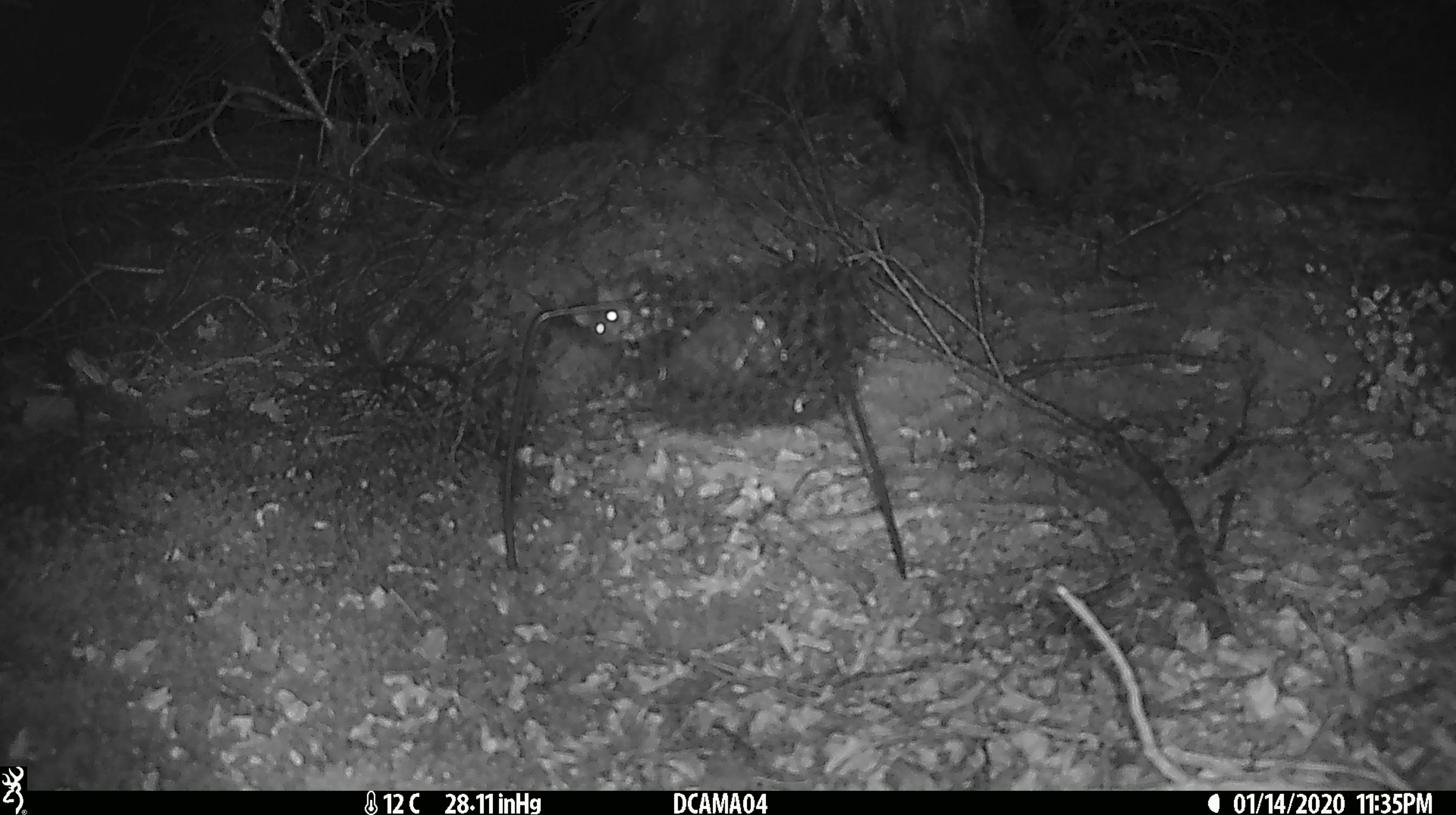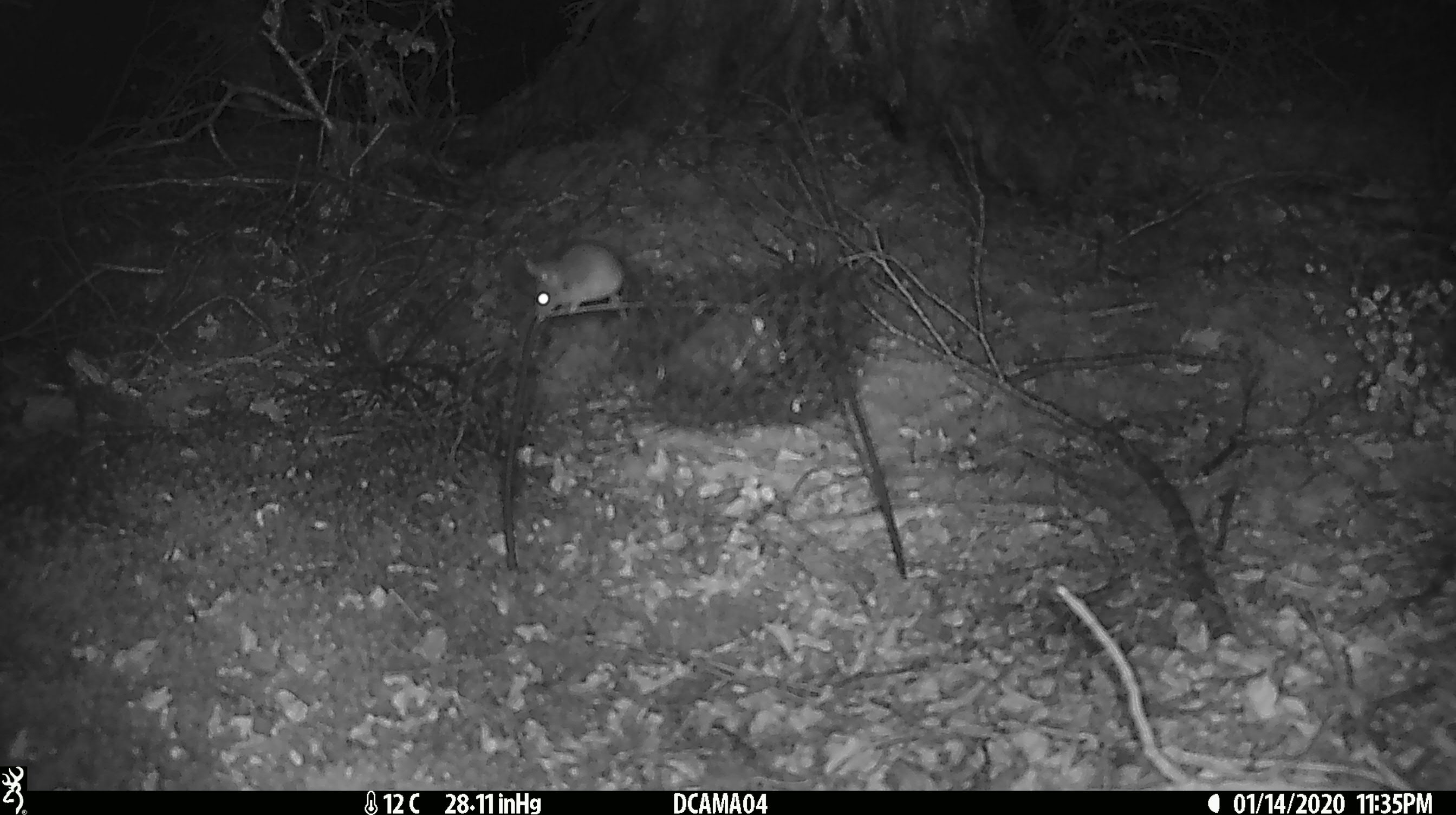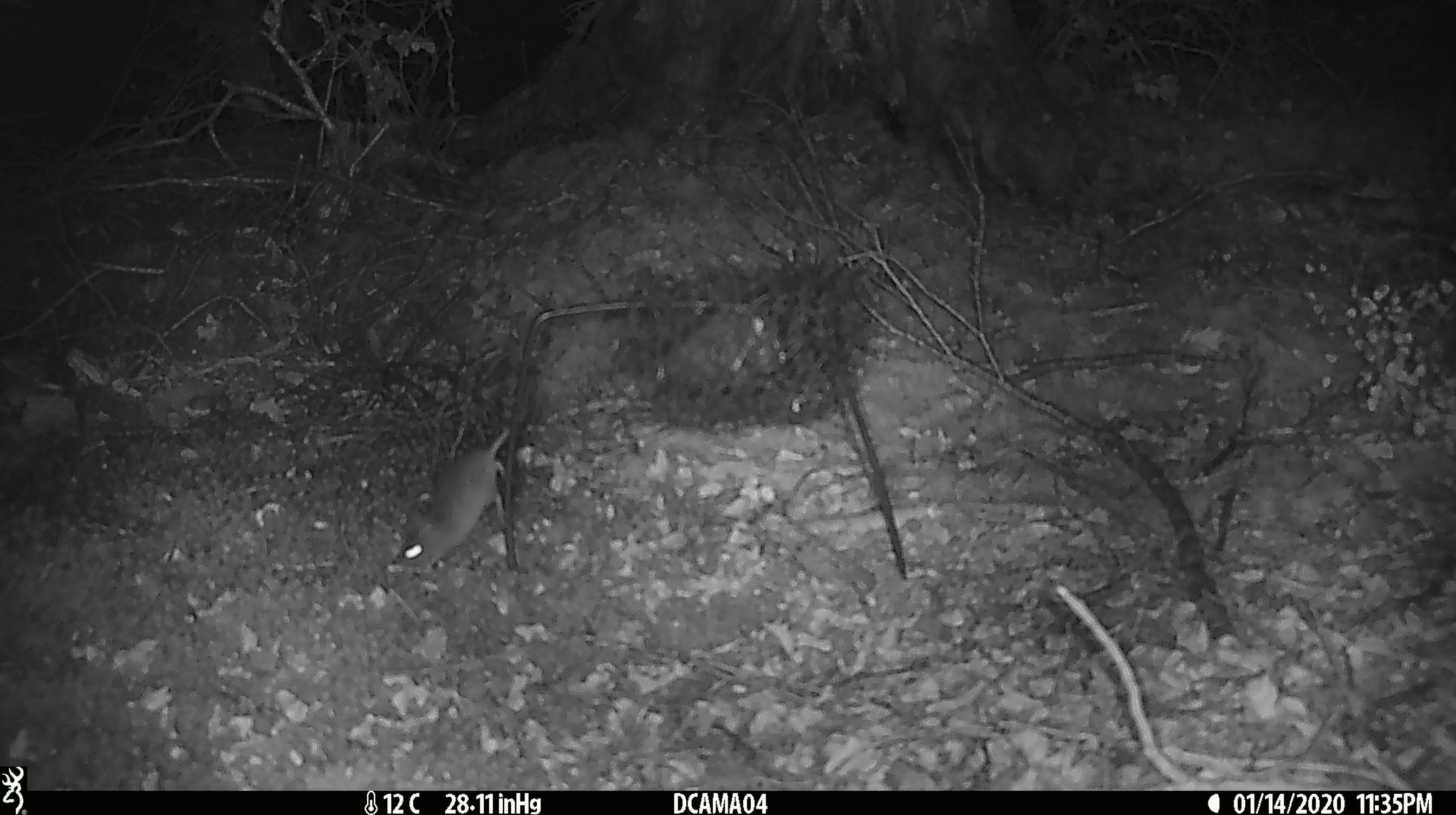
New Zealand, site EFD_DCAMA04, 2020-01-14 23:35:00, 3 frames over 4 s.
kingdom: Animalia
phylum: Chordata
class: Mammalia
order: Rodentia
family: Muridae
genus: Mus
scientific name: Mus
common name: mouse